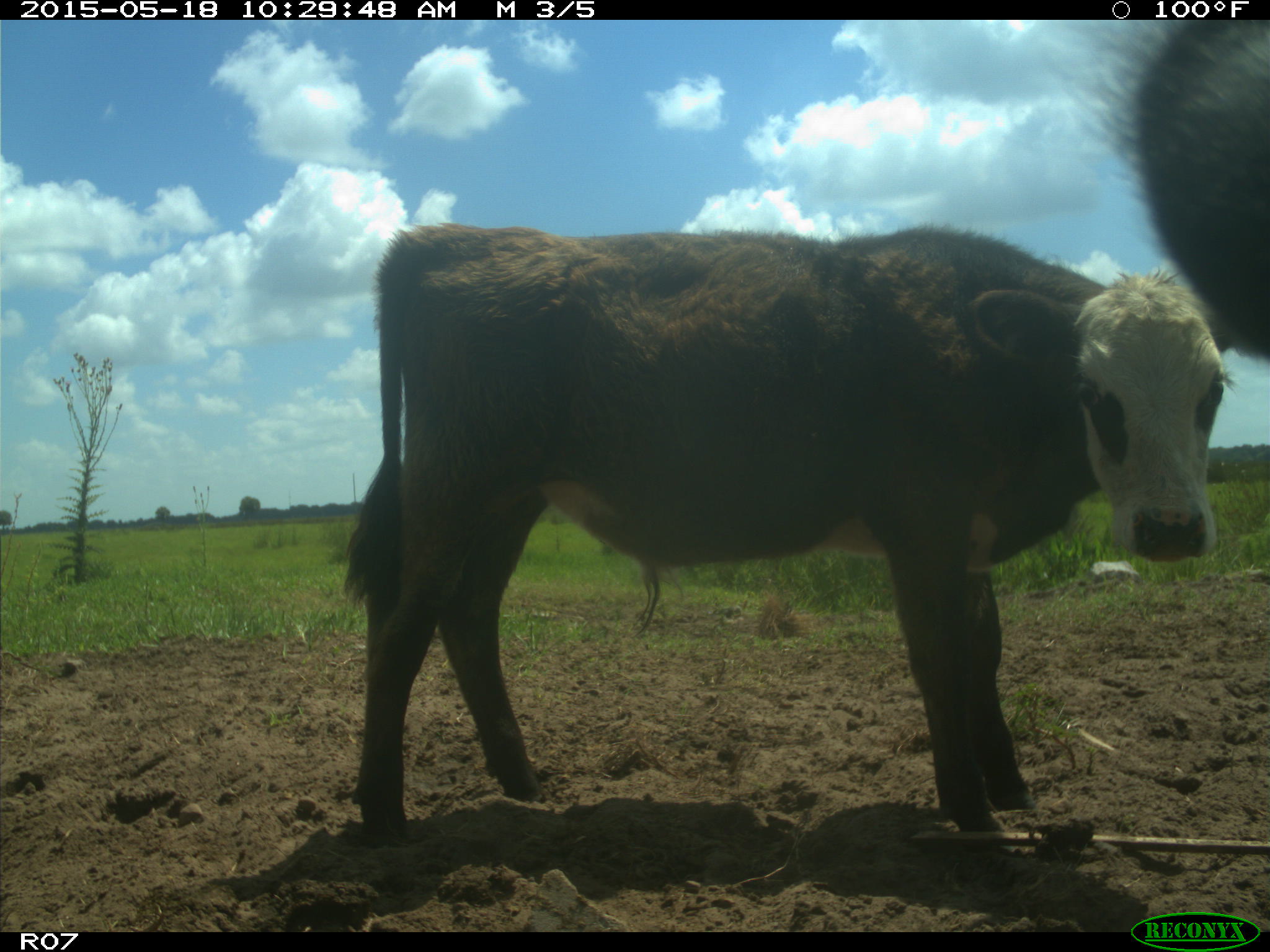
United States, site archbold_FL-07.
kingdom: Animalia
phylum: Chordata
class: Mammalia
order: Artiodactyla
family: Bovidae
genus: Bos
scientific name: Bos taurus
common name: domestic cow